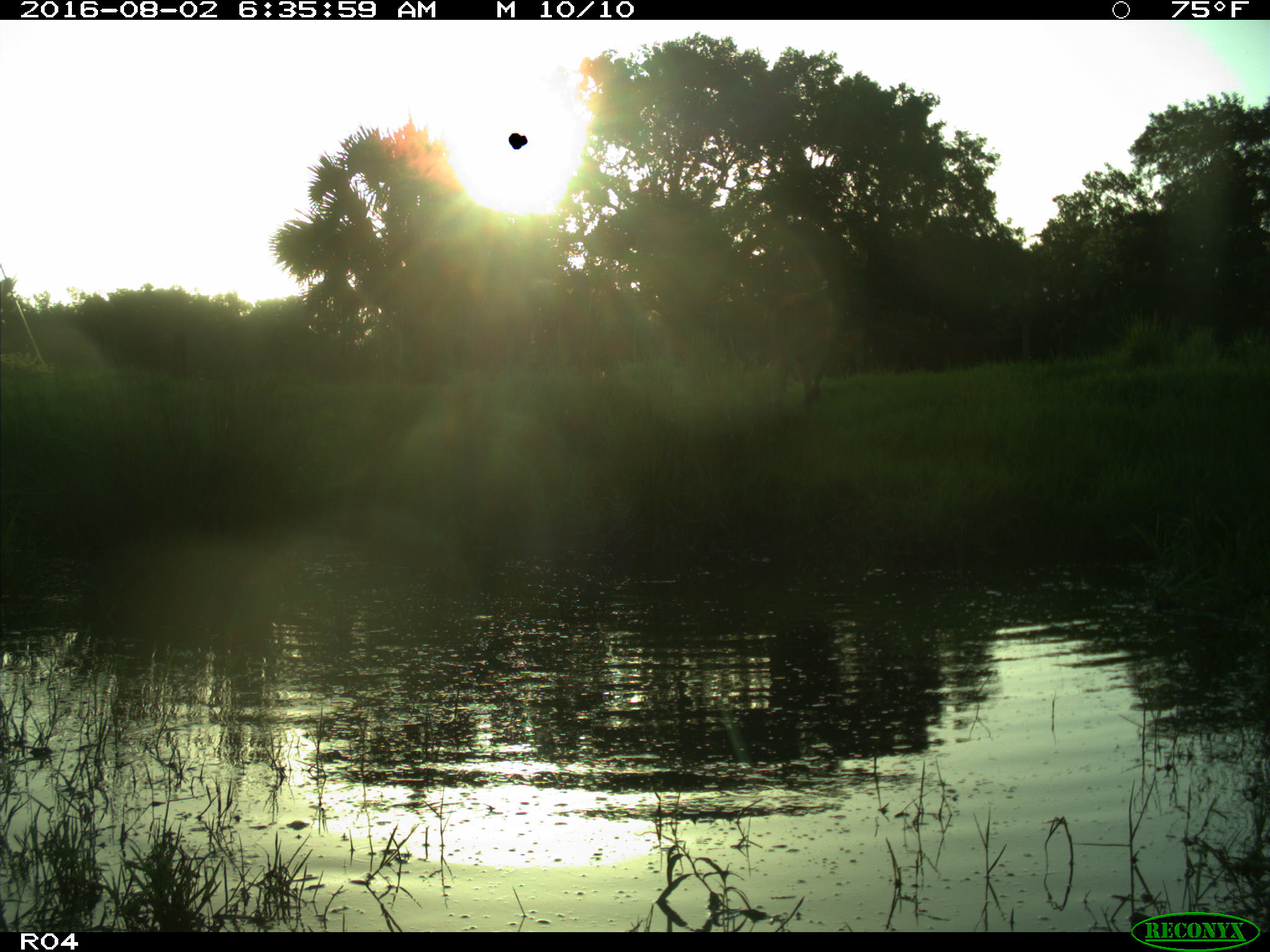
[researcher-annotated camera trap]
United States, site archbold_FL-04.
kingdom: Animalia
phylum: Chordata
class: Mammalia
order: Artiodactyla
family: Bovidae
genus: Bos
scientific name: Bos taurus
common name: domestic cow